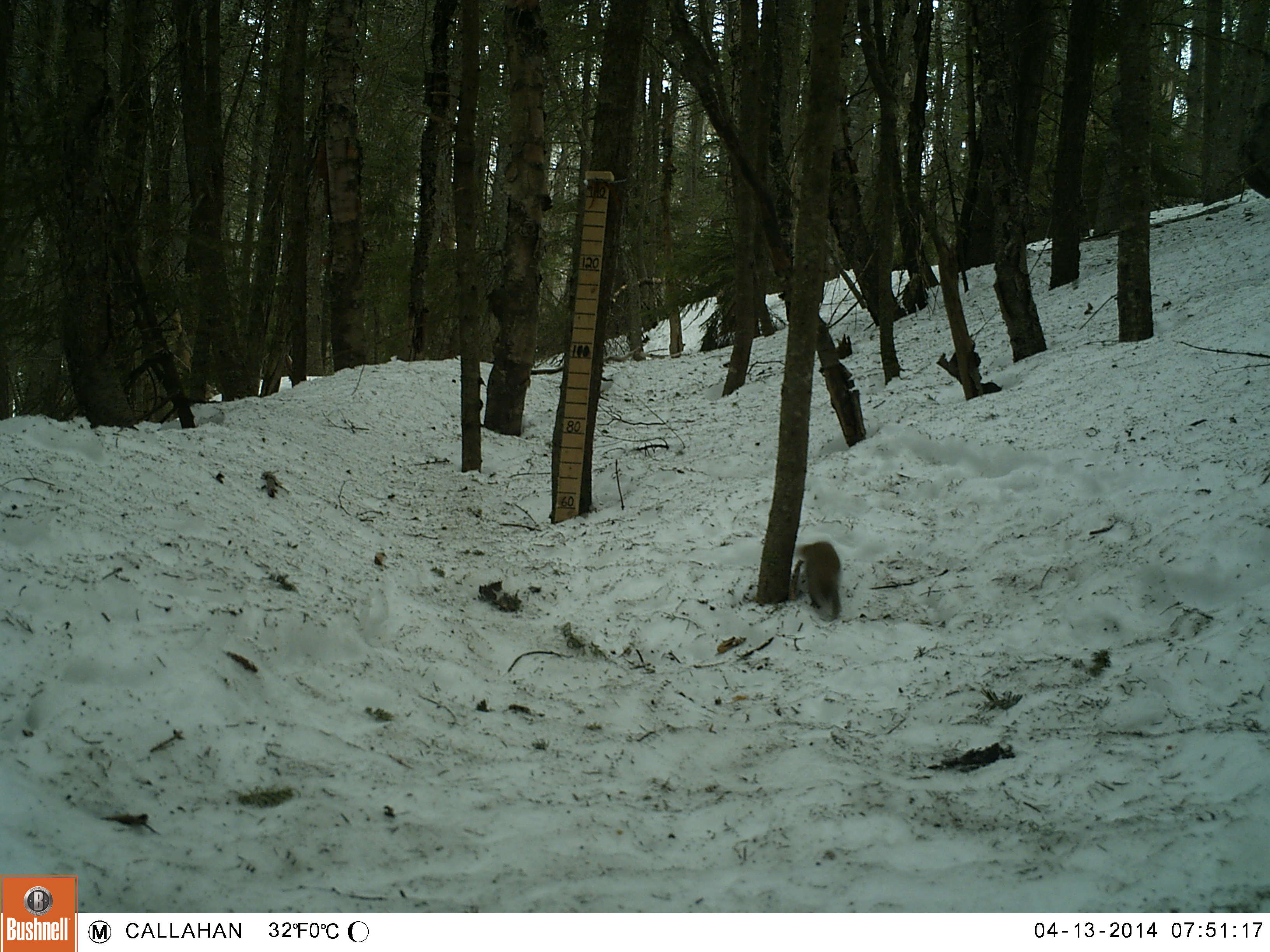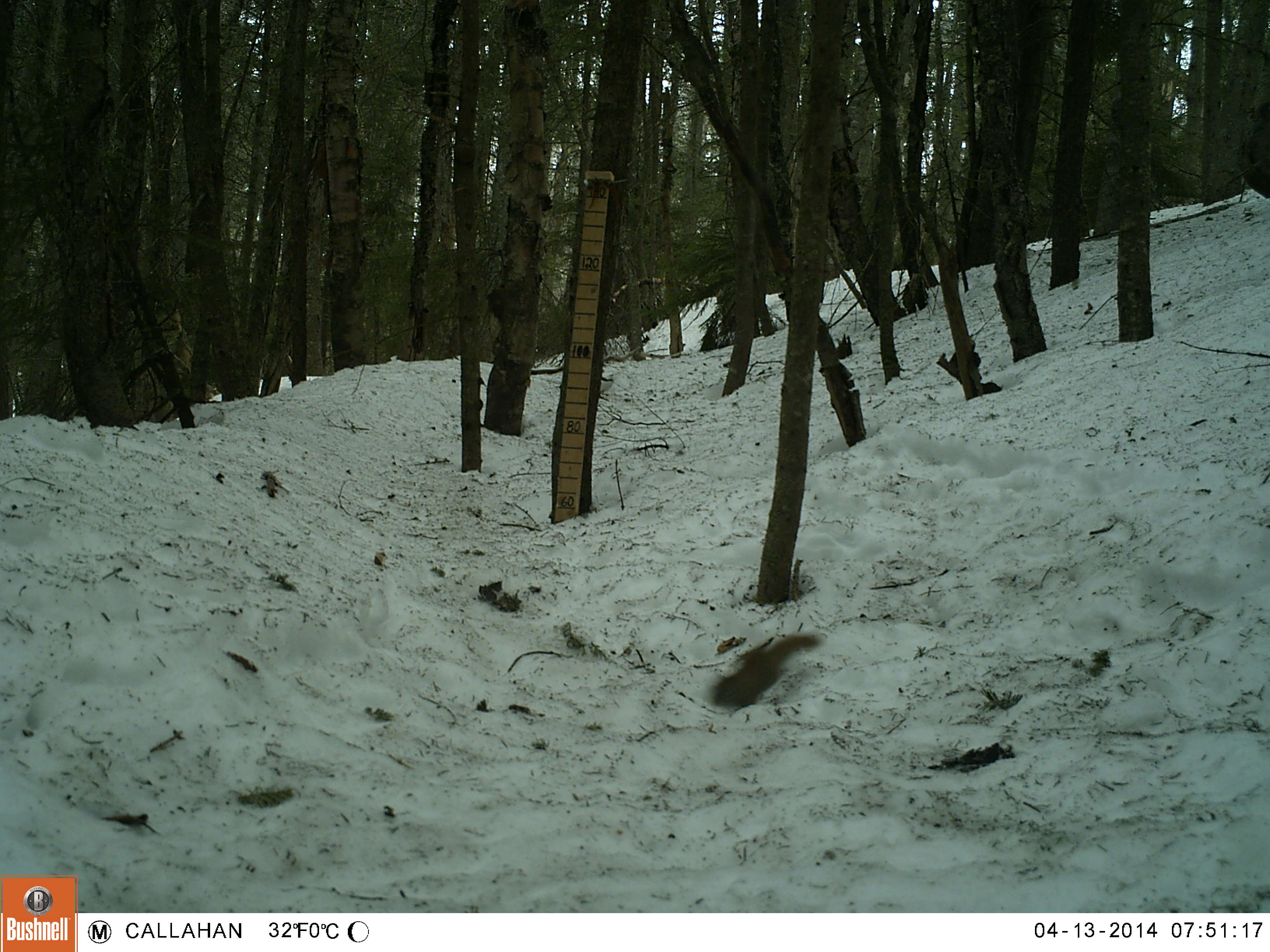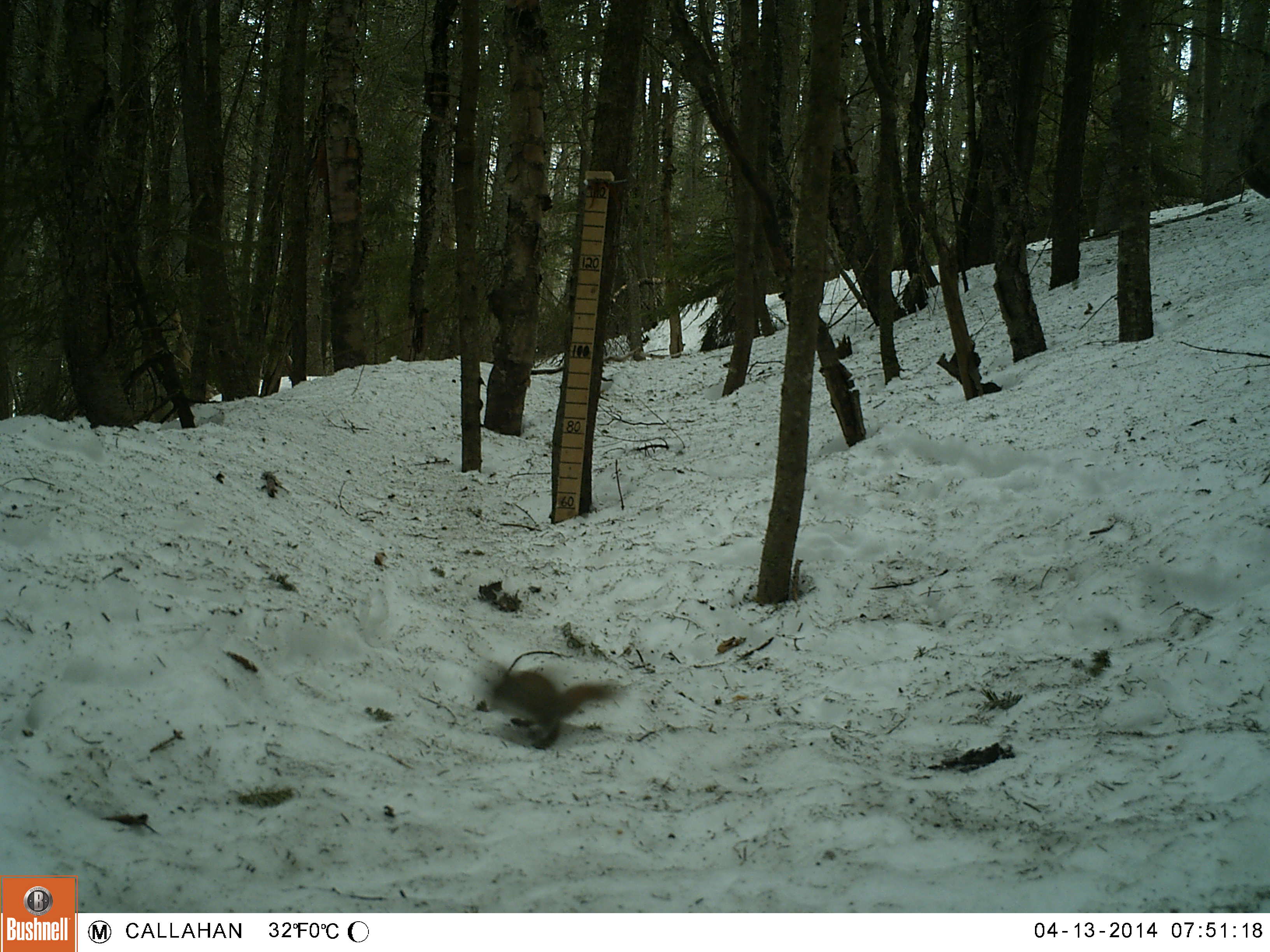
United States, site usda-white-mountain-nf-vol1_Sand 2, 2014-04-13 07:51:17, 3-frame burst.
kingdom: Animalia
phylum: Chordata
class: Mammalia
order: Rodentia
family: Sciuridae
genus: Tamiasciurus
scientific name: Tamiasciurus hudsonicus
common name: red squirrel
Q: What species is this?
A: Red squirrel (Tamiasciurus hudsonicus).